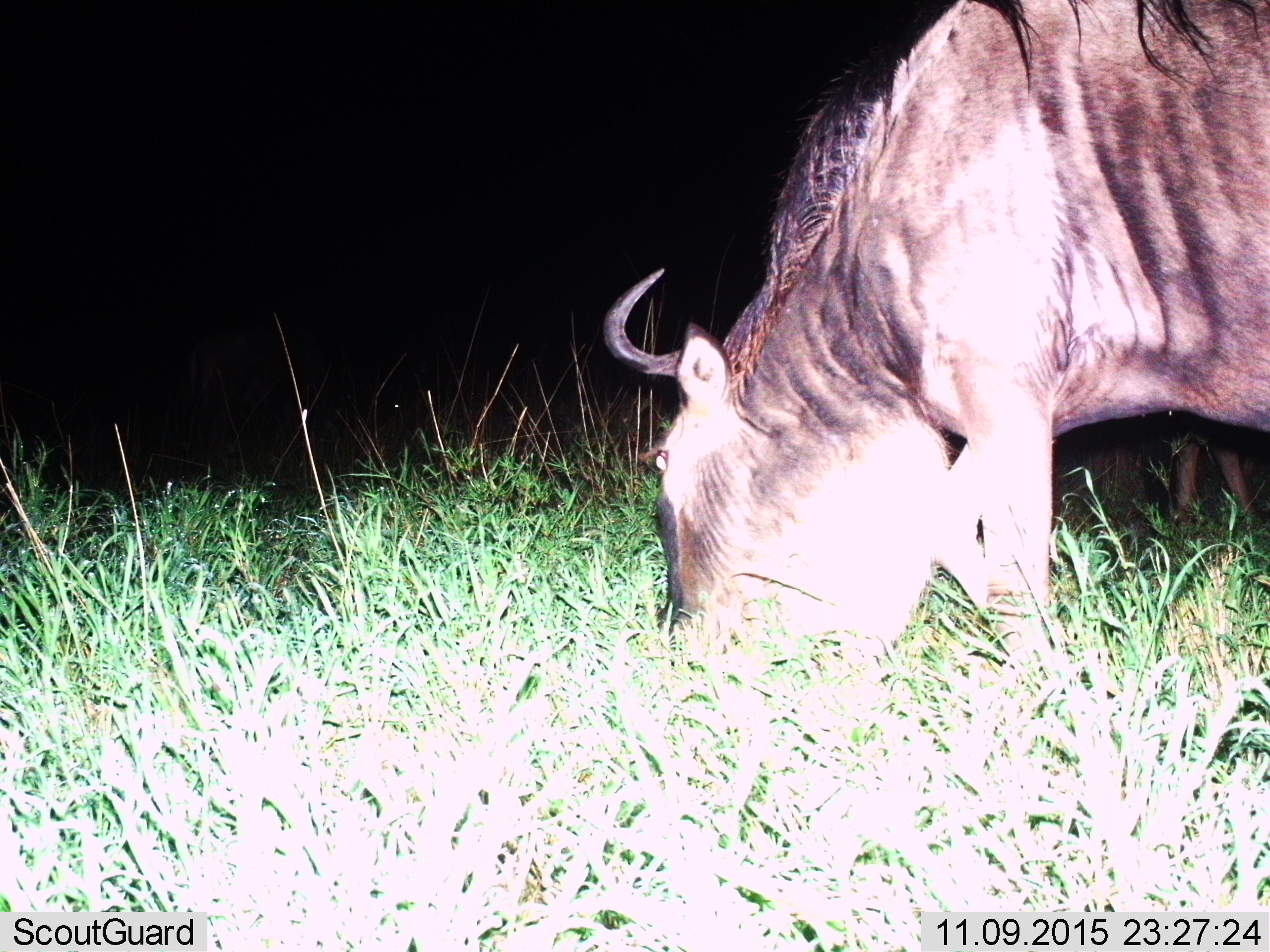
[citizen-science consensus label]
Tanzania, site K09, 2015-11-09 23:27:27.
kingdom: Animalia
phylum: Chordata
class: Mammalia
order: Artiodactyla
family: Bovidae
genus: Connochaetes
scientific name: Connochaetes taurinus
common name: blue wildebeest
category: wildebeest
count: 1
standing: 22%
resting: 0%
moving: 11%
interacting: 0%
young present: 0%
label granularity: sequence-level